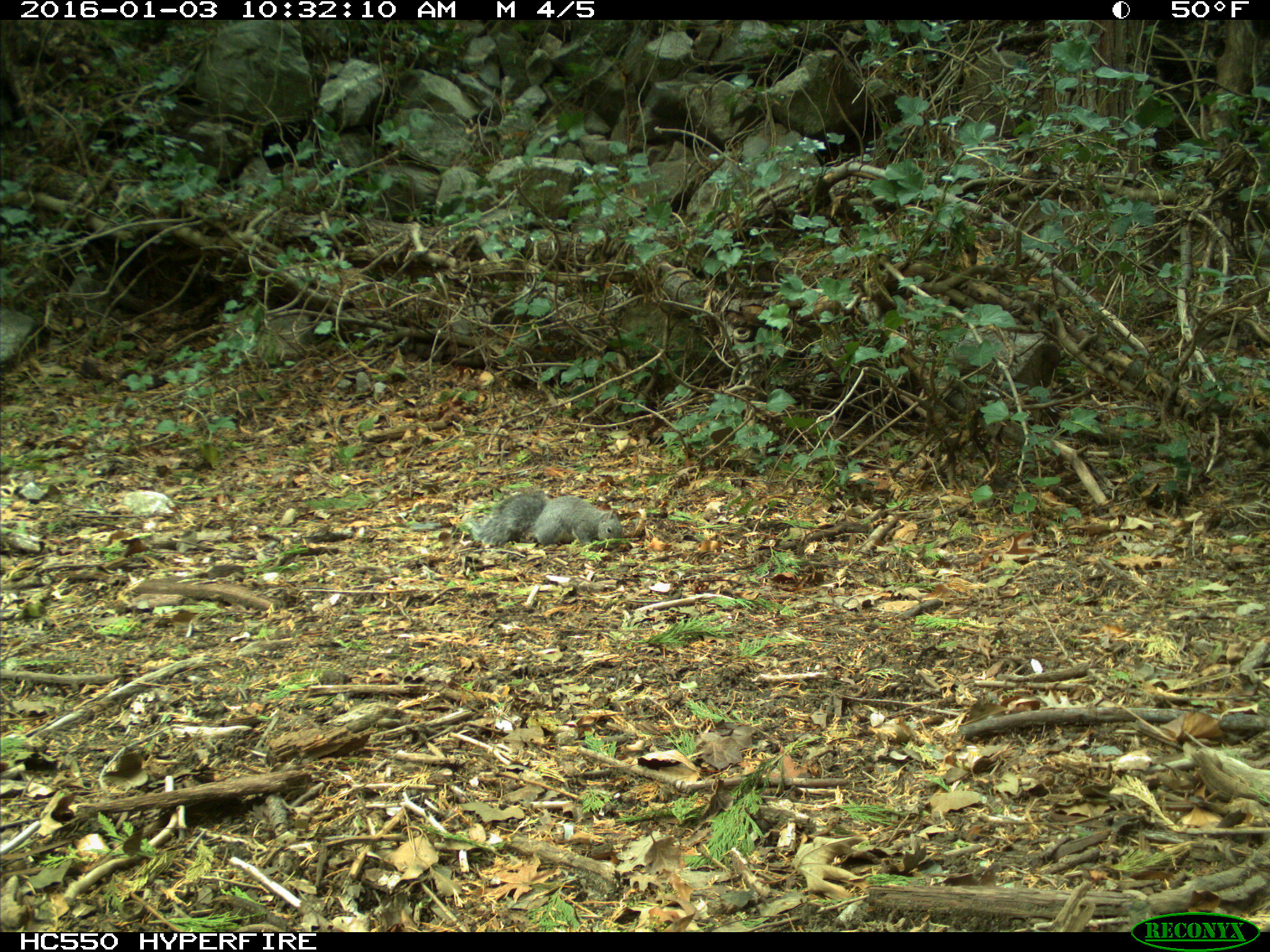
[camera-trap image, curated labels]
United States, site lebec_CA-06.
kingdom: Animalia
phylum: Chordata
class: Mammalia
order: Rodentia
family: Sciuridae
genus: Sciurus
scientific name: Sciurus carolinensis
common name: eastern gray squirrel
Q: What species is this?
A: Sciurus carolinensis (eastern gray squirrel).